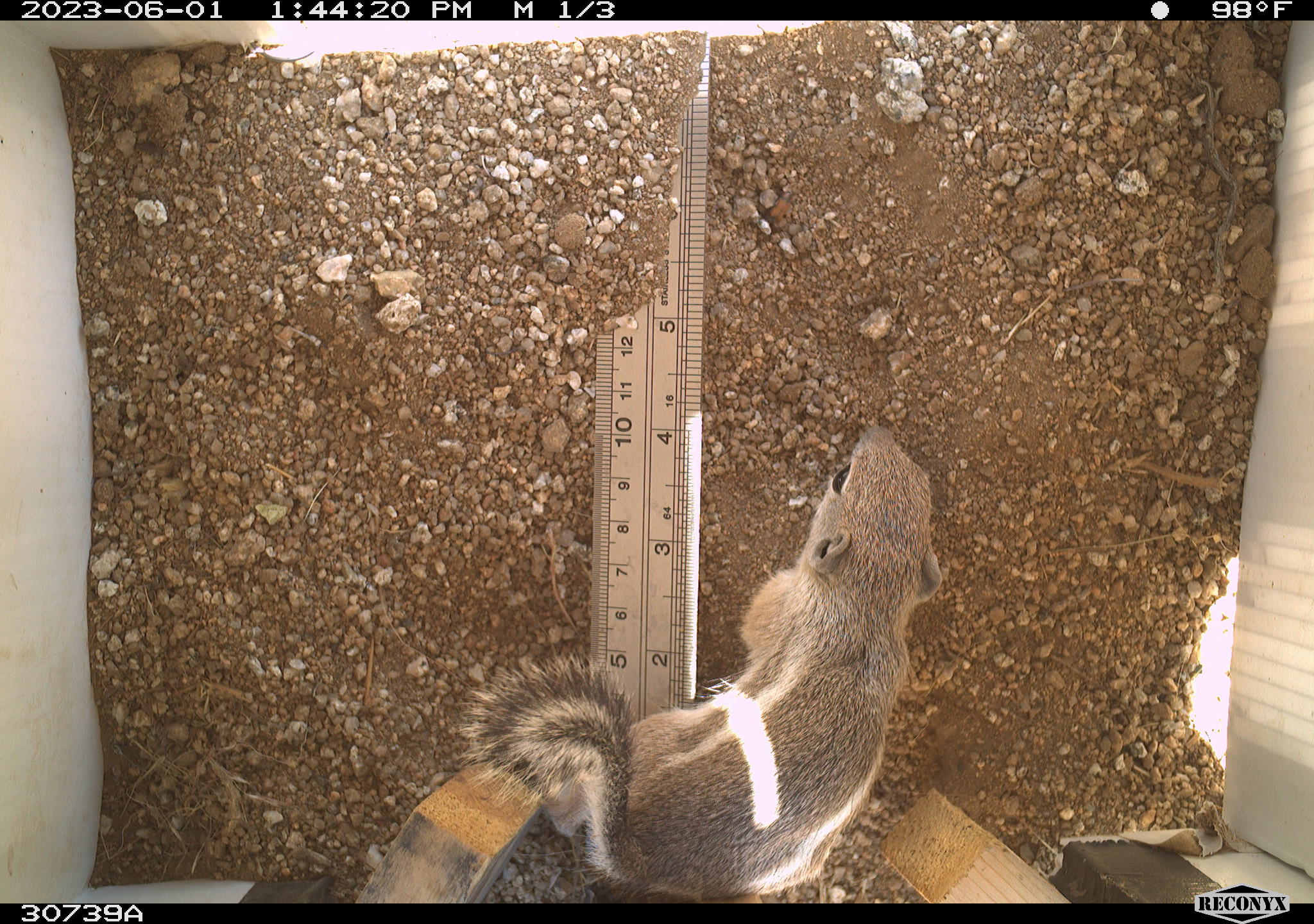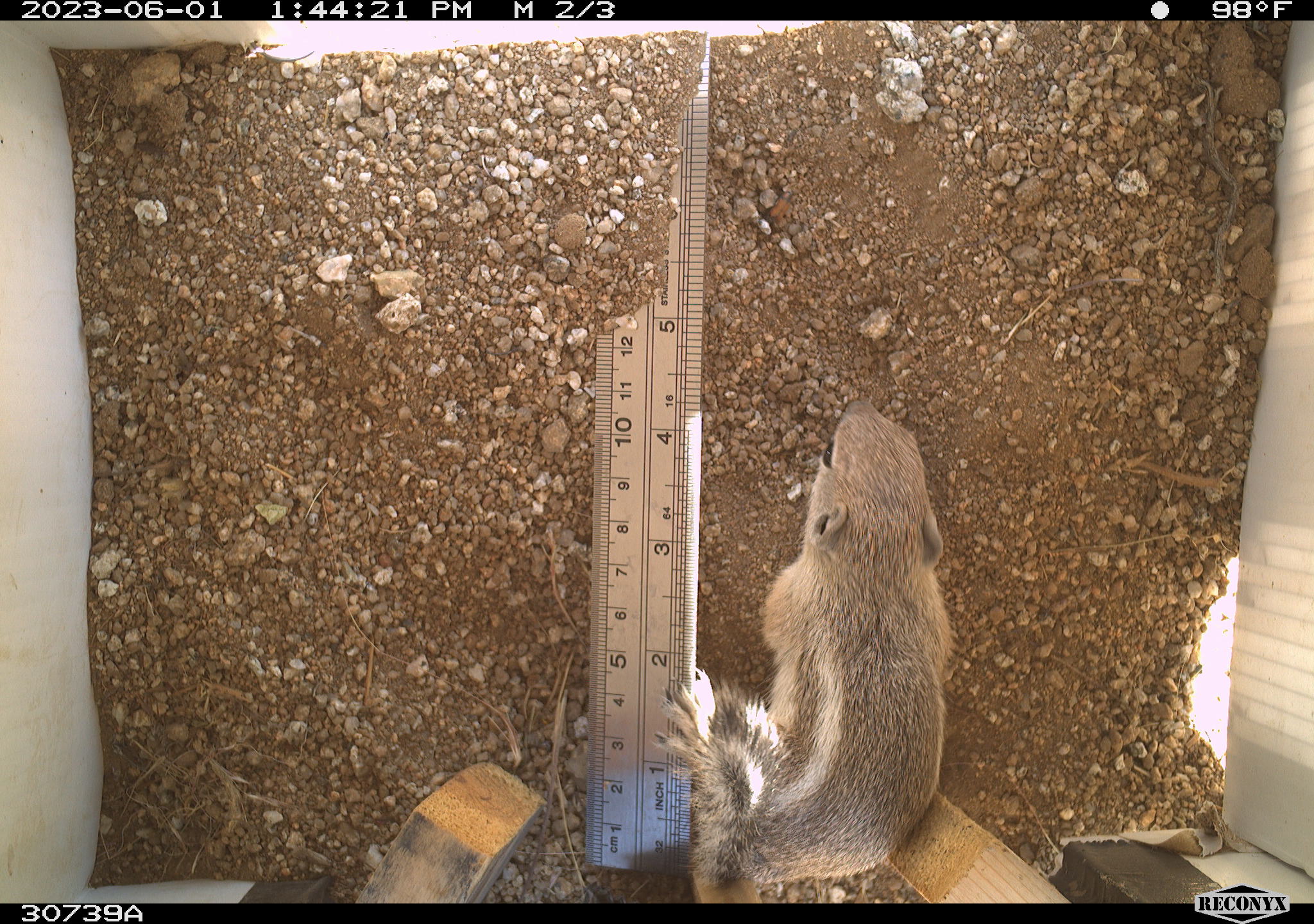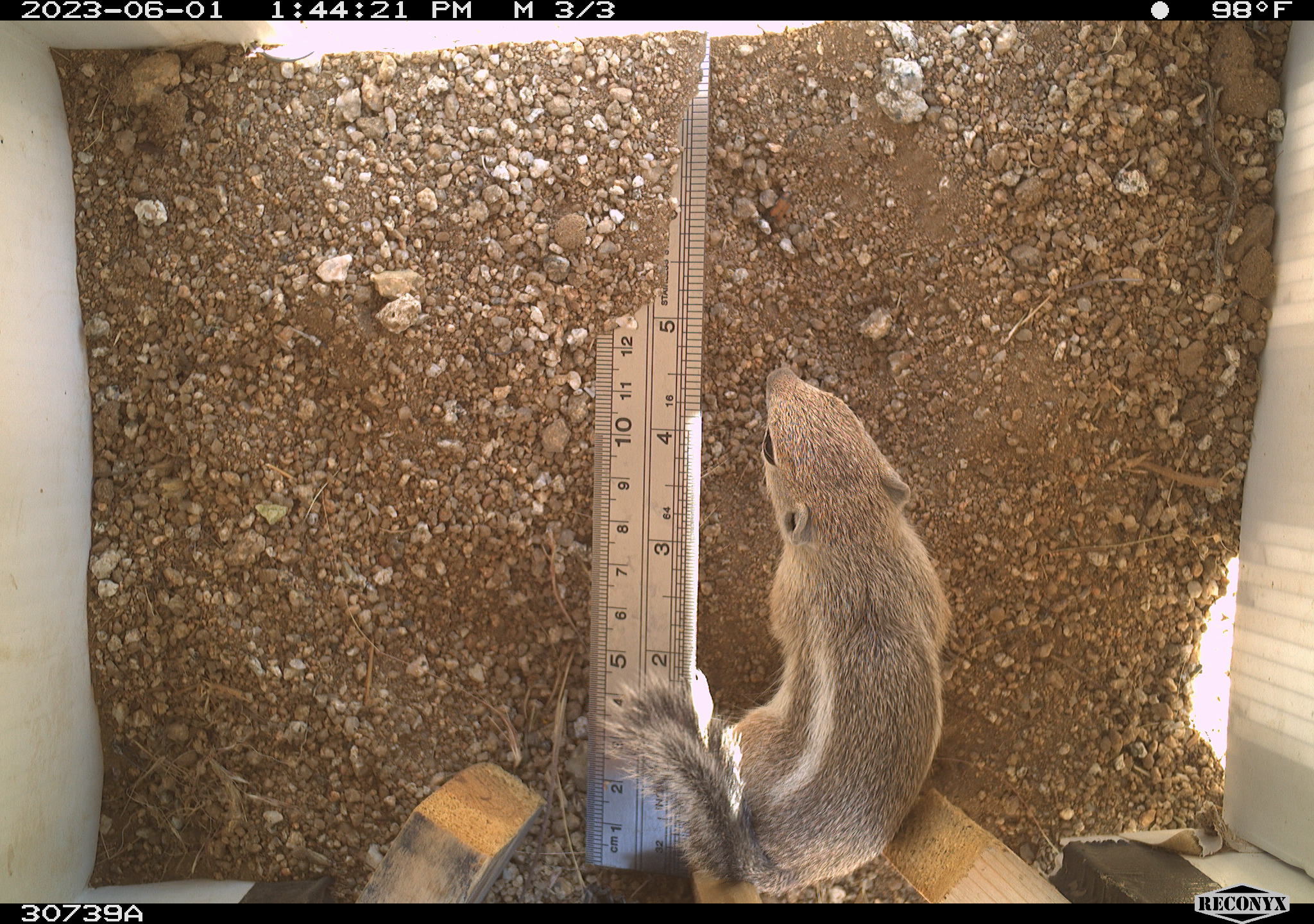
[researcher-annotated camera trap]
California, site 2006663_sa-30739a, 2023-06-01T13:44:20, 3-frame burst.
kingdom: Animalia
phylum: Chordata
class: Mammalia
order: Rodentia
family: Sciuridae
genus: Ammospermophilus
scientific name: Ammospermophilus leucurus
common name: white-tailed antelope squirrel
White-tailed antelope squirrel (Ammospermophilus leucurus).